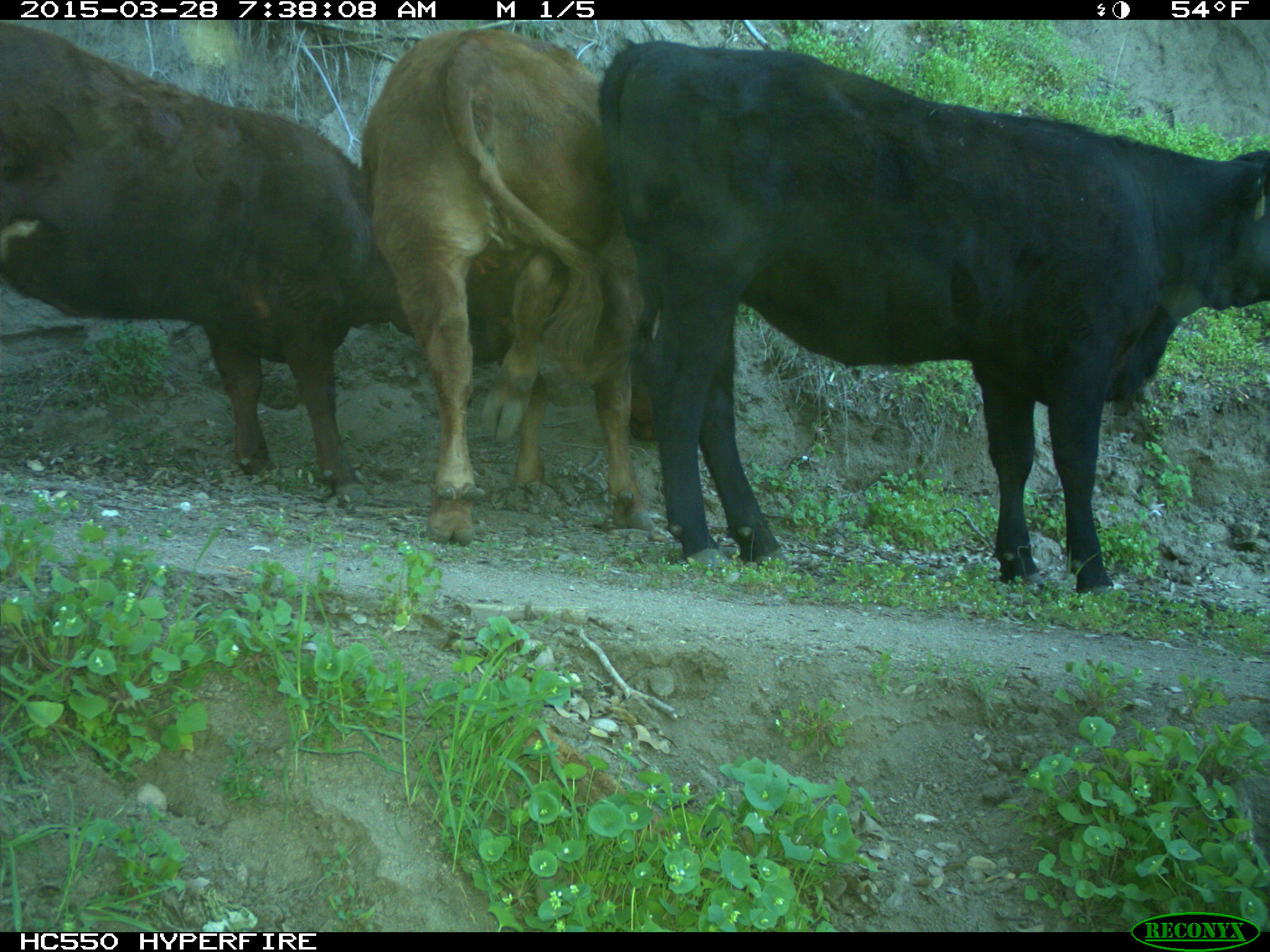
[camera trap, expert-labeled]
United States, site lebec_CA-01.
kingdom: Animalia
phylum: Chordata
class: Mammalia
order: Artiodactyla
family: Bovidae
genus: Bos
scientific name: Bos taurus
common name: domestic cow